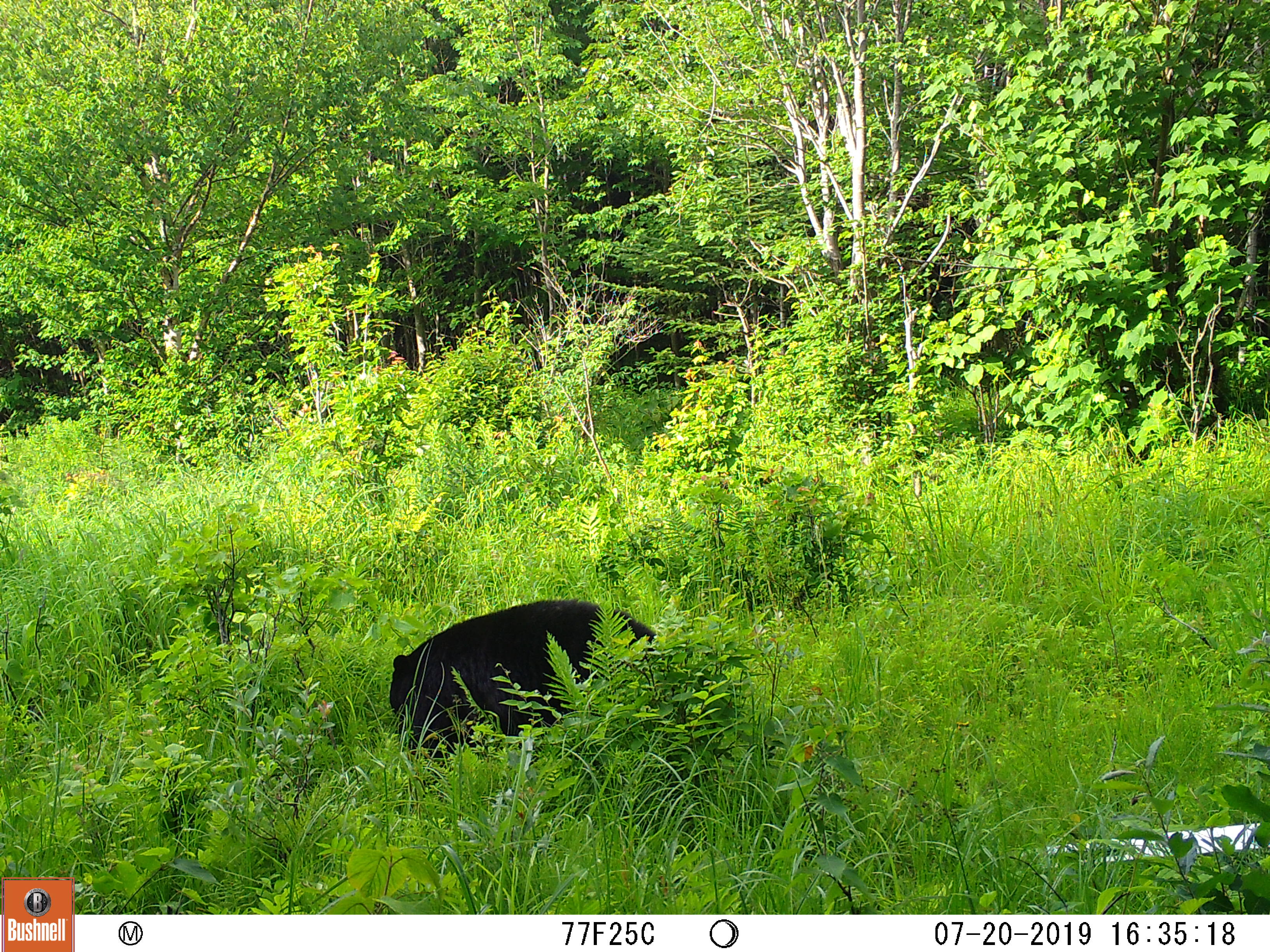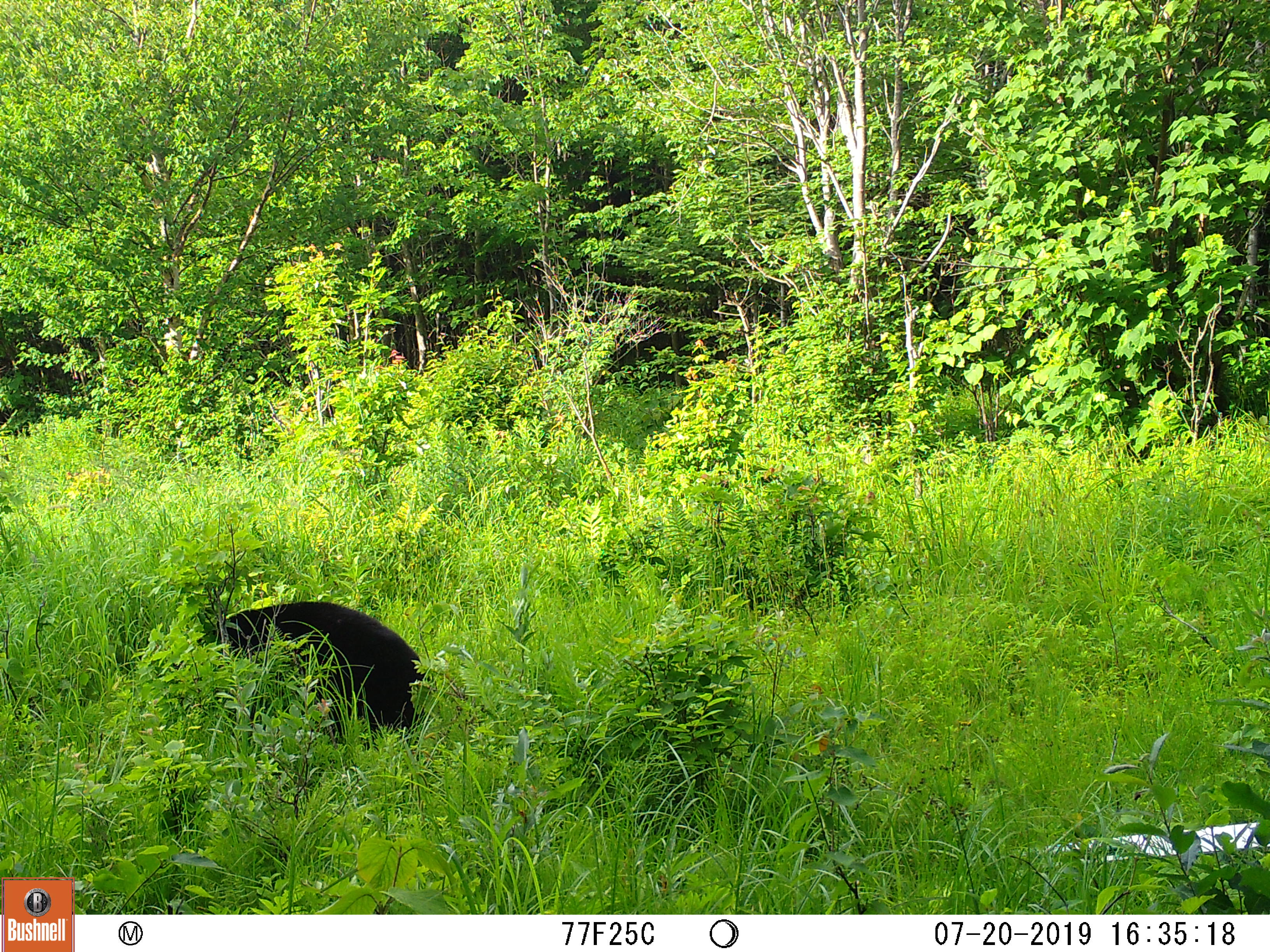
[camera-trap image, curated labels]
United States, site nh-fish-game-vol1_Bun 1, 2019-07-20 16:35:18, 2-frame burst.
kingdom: Animalia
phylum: Chordata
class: Mammalia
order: Carnivora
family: Ursidae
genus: Ursus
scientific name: Ursus americanus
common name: black bear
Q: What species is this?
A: Black bear (Ursus americanus).